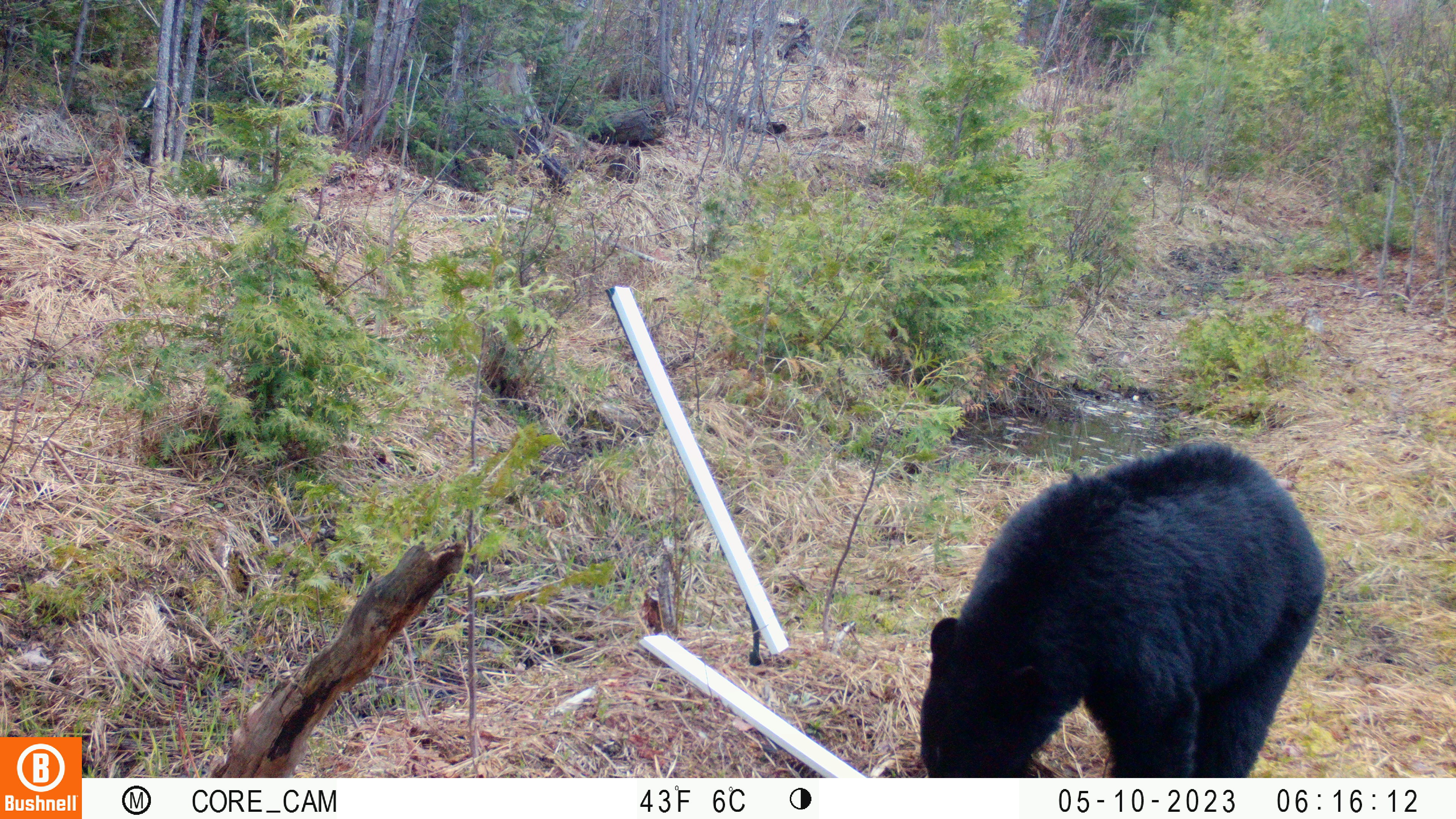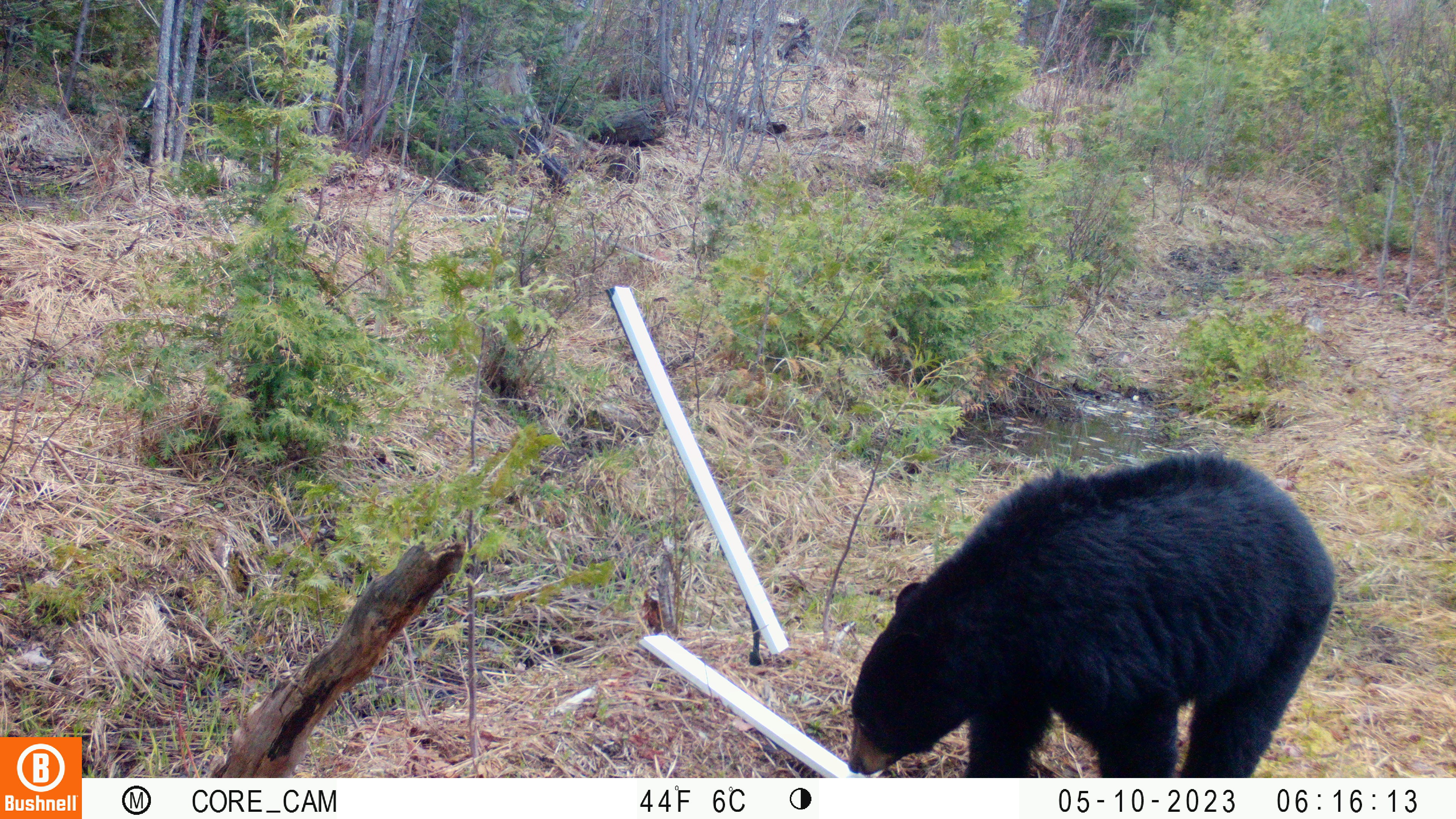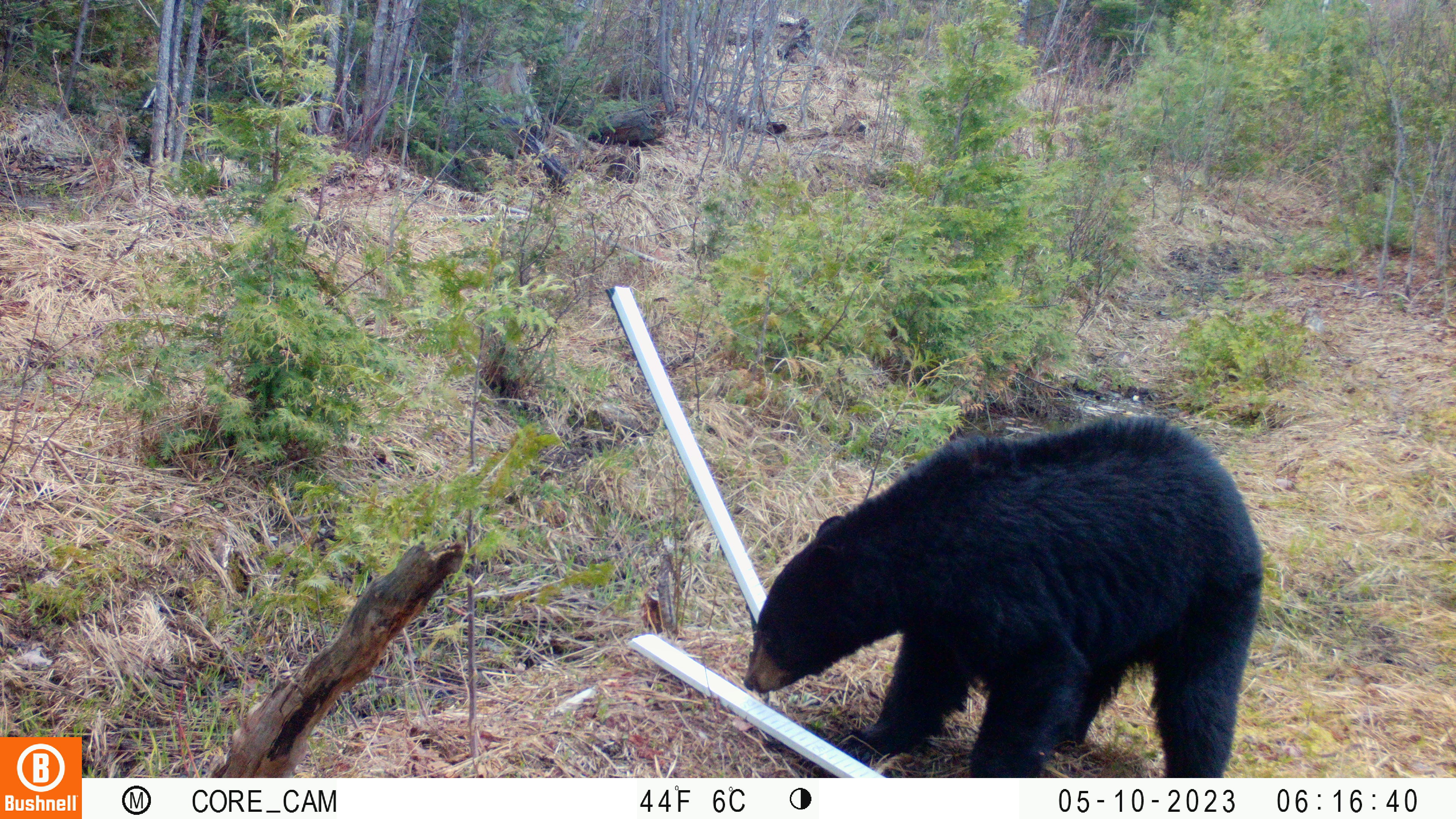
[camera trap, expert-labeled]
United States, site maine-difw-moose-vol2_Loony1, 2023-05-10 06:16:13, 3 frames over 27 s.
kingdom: Animalia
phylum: Chordata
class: Mammalia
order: Carnivora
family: Ursidae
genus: Ursus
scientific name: Ursus americanus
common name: black bear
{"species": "black bear (Ursus americanus)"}